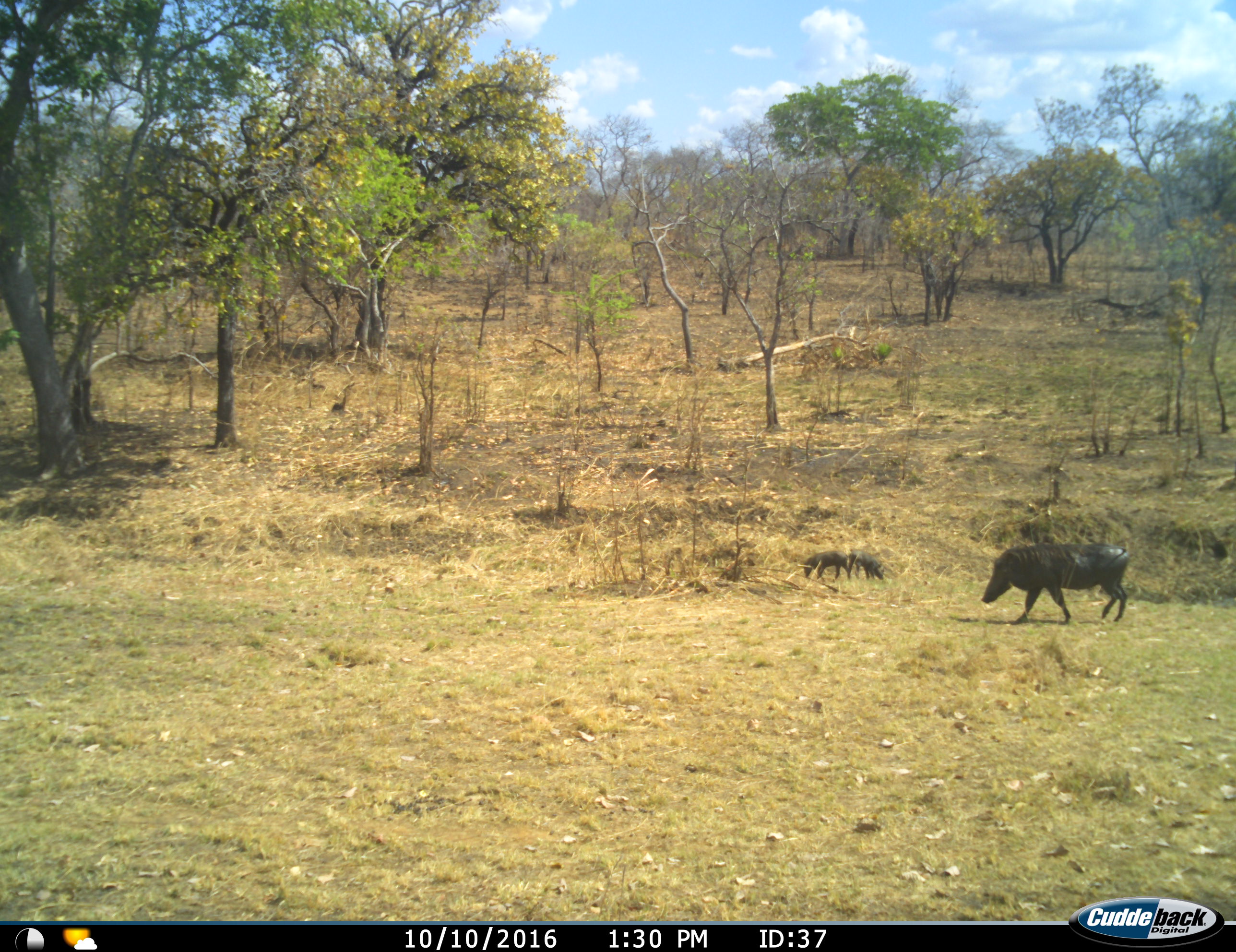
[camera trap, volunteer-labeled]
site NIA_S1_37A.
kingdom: Animalia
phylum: Chordata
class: Mammalia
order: Artiodactyla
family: Suidae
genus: Phacochoerus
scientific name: Phacochoerus africanus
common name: warthog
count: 3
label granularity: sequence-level